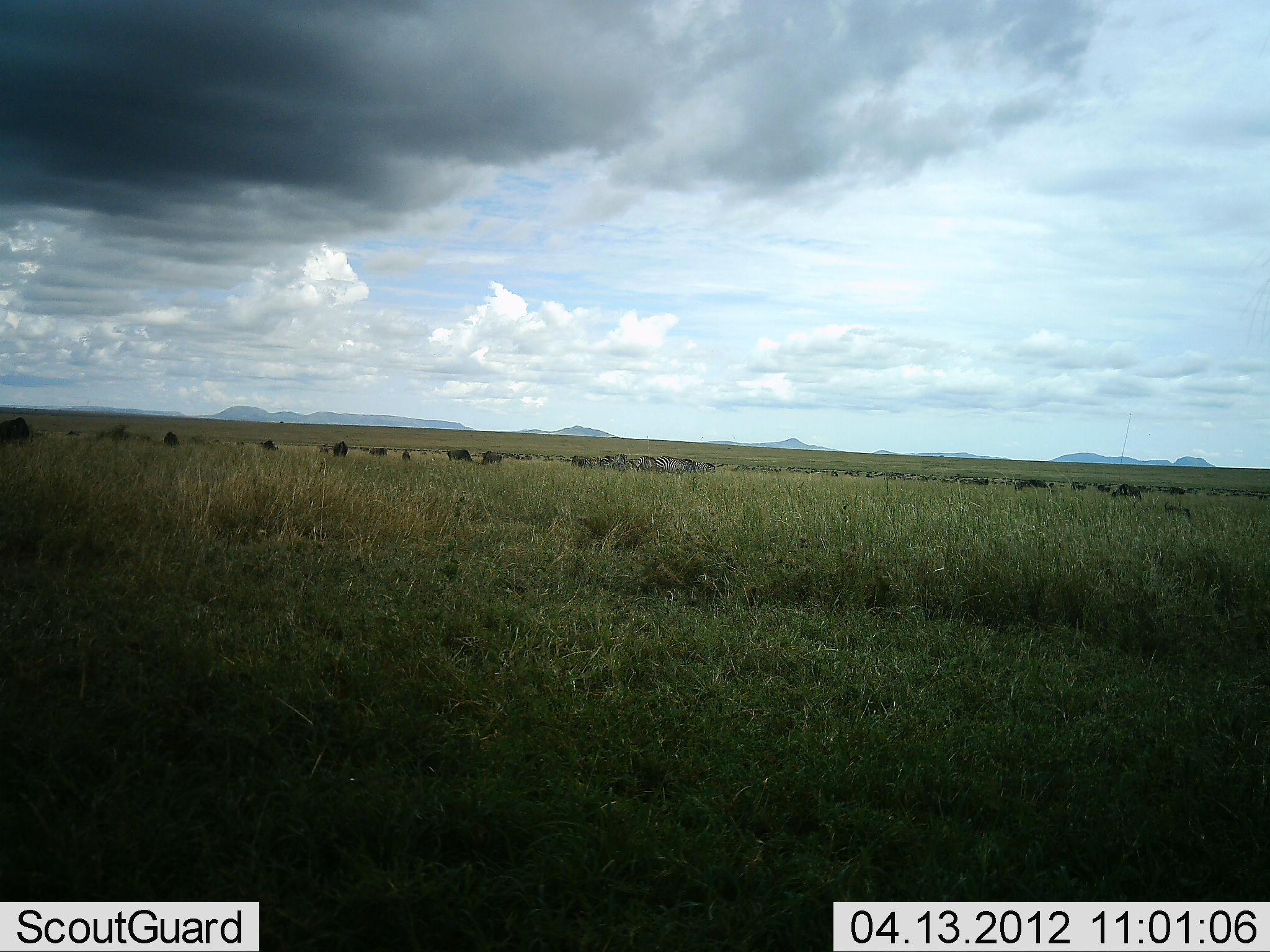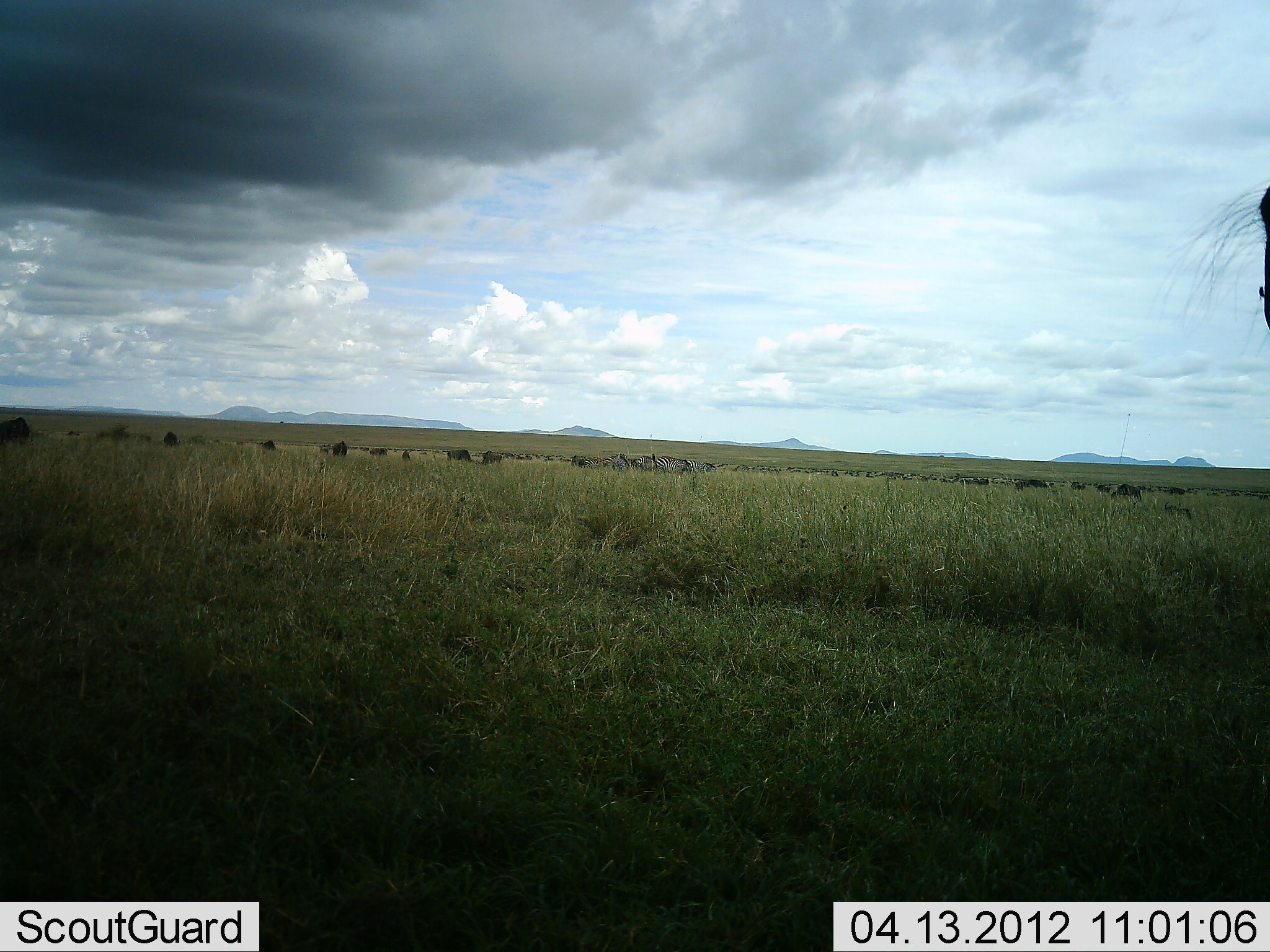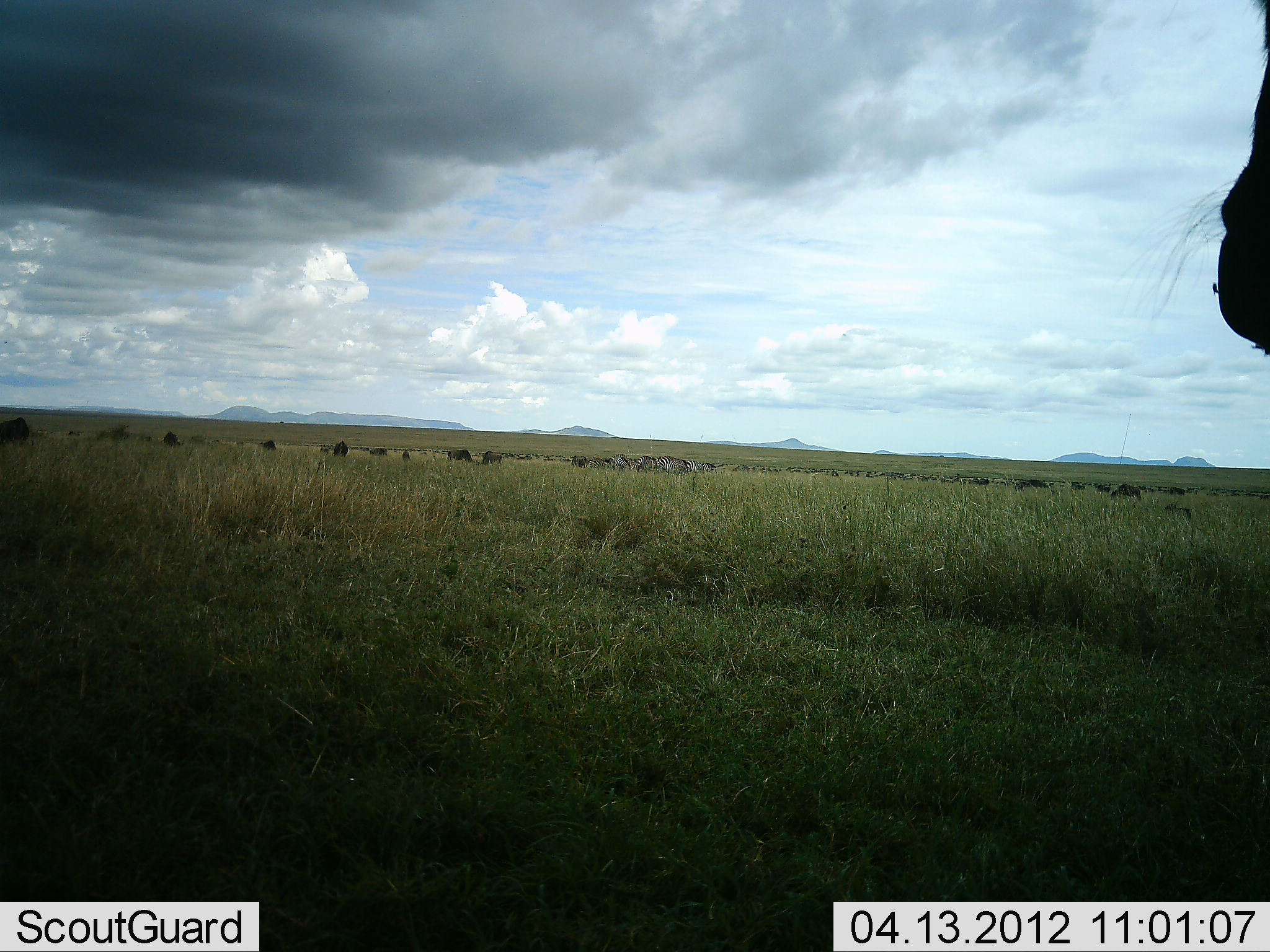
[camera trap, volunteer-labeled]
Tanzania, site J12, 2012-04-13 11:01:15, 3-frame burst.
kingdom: Animalia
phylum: Chordata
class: Mammalia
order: Artiodactyla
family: Bovidae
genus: Connochaetes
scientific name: Connochaetes taurinus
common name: blue wildebeest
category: wildebeest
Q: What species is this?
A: Wildebeest (blue wildebeest) (Connochaetes taurinus).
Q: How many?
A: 11-50.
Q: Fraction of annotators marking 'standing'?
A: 55%.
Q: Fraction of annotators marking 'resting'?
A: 5%.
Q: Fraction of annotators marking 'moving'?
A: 20%.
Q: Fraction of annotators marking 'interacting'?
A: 5%.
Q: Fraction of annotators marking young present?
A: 0%.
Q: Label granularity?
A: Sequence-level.